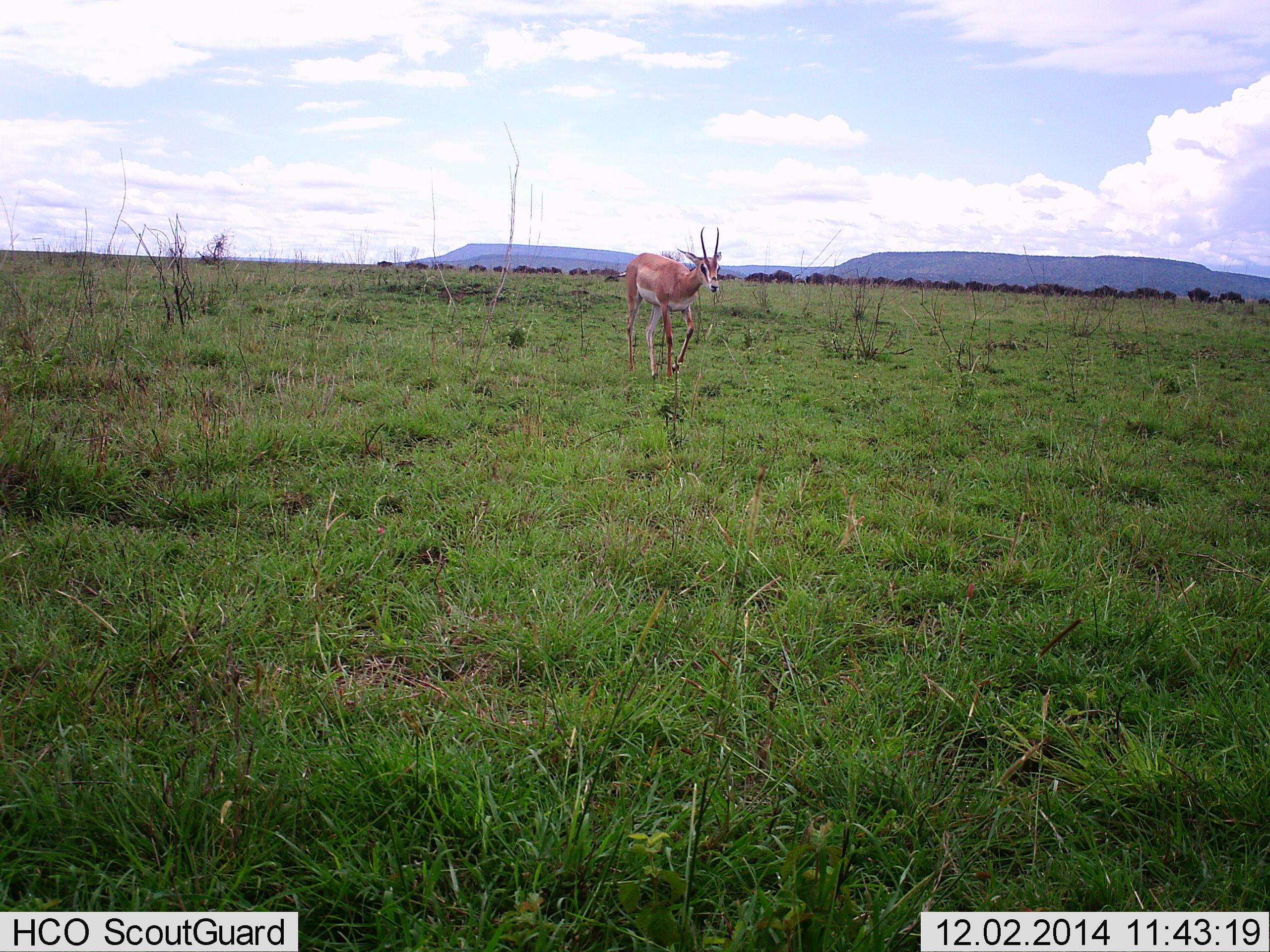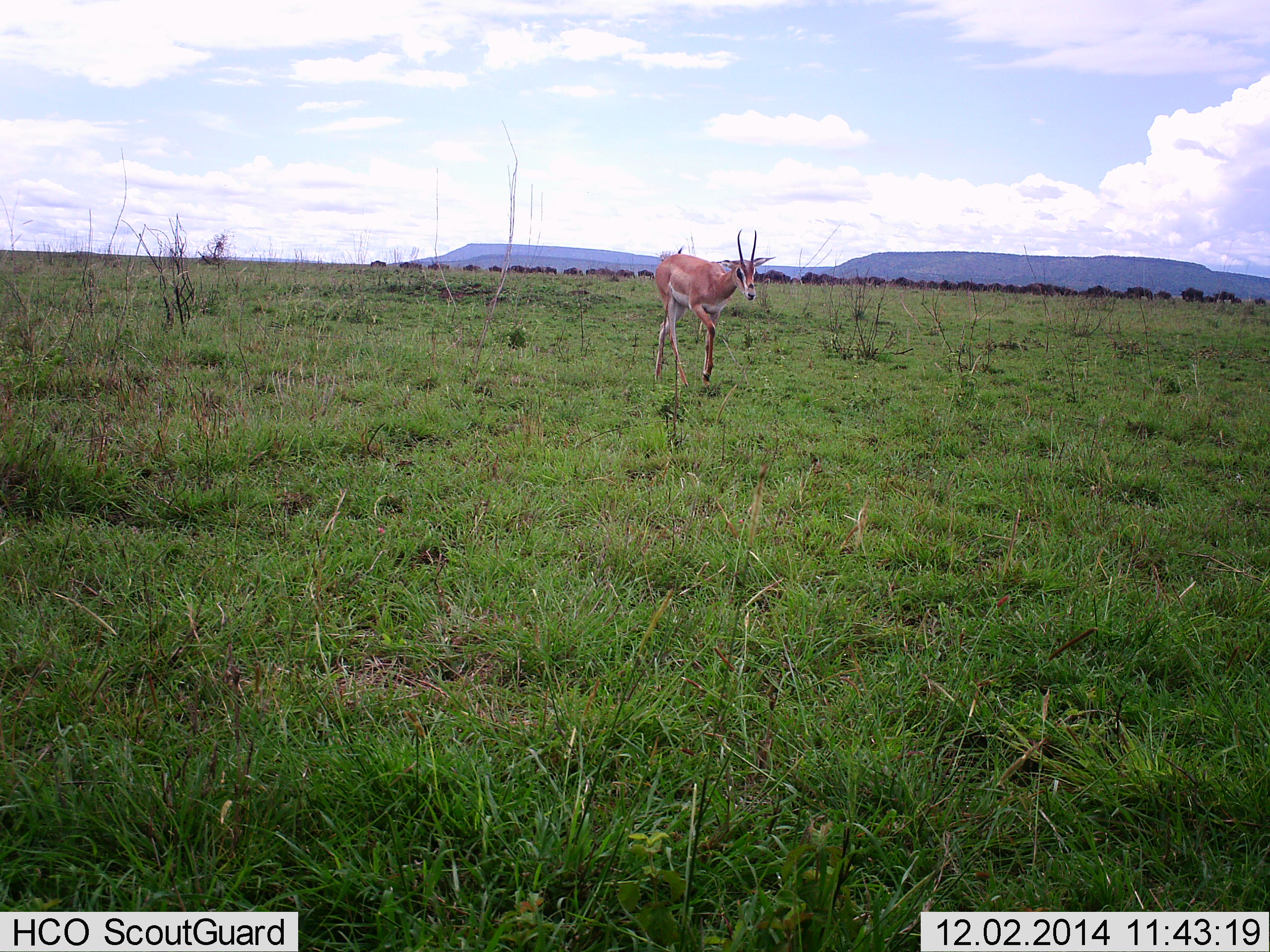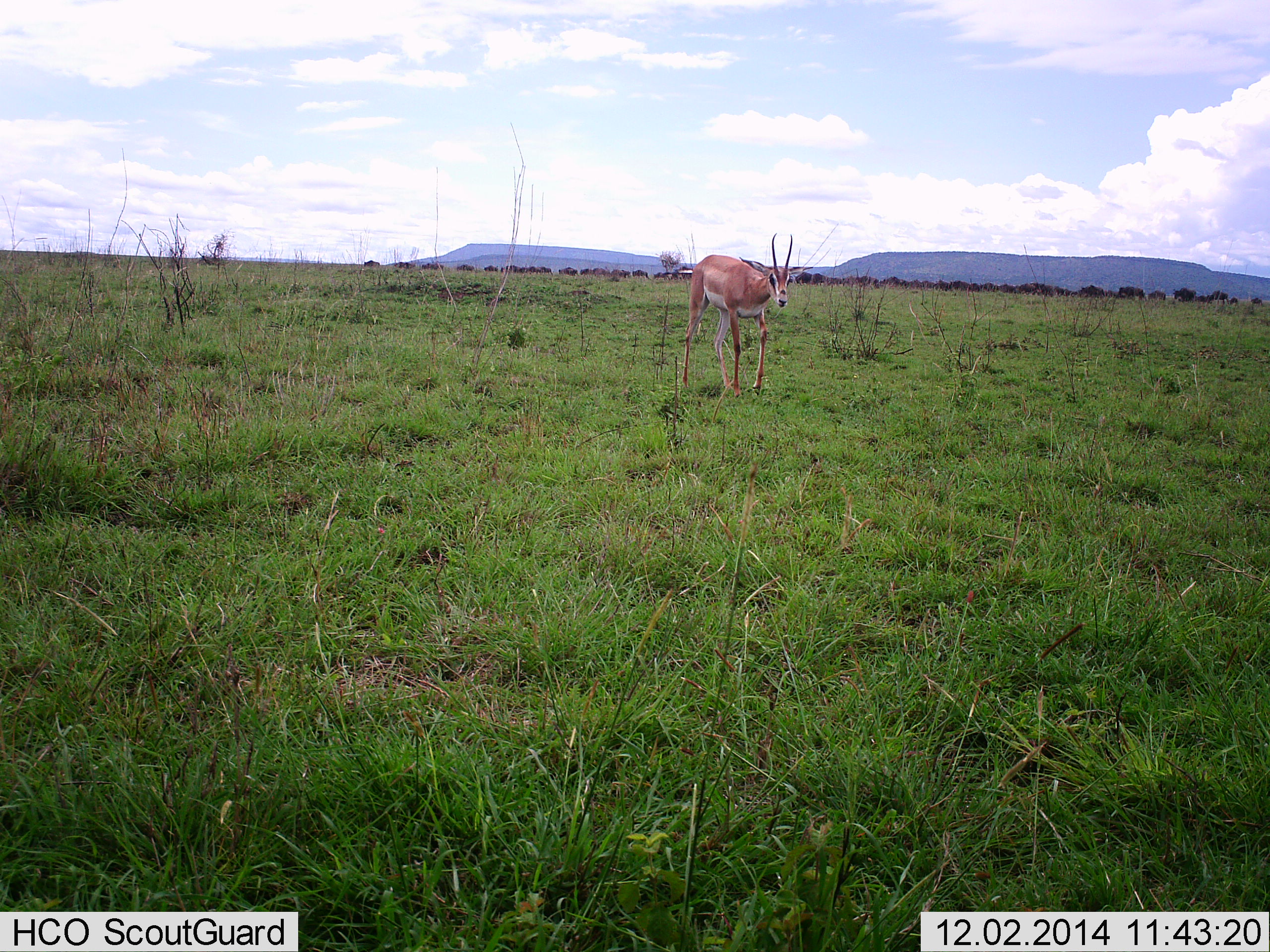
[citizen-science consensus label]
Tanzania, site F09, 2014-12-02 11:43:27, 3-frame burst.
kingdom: Animalia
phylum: Chordata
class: Mammalia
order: Artiodactyla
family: Bovidae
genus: Nanger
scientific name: Nanger granti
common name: grant's gazelle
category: gazellegrants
Gazellegrants (grant's gazelle) (Nanger granti), count 1. Behavior (volunteer vote fractions): standing 0%, resting 0%, moving 100%, interacting 0%. Young present (vote fraction): 0%. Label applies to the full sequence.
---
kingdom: Animalia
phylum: Chordata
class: Mammalia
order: Artiodactyla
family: Bovidae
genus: Connochaetes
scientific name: Connochaetes taurinus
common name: blue wildebeest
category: wildebeest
Wildebeest (blue wildebeest) (Connochaetes taurinus), count 51+. Behavior (volunteer vote fractions): standing 12%, resting 0%, moving 100%, interacting 0%. Young present (vote fraction): 0%. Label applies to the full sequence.